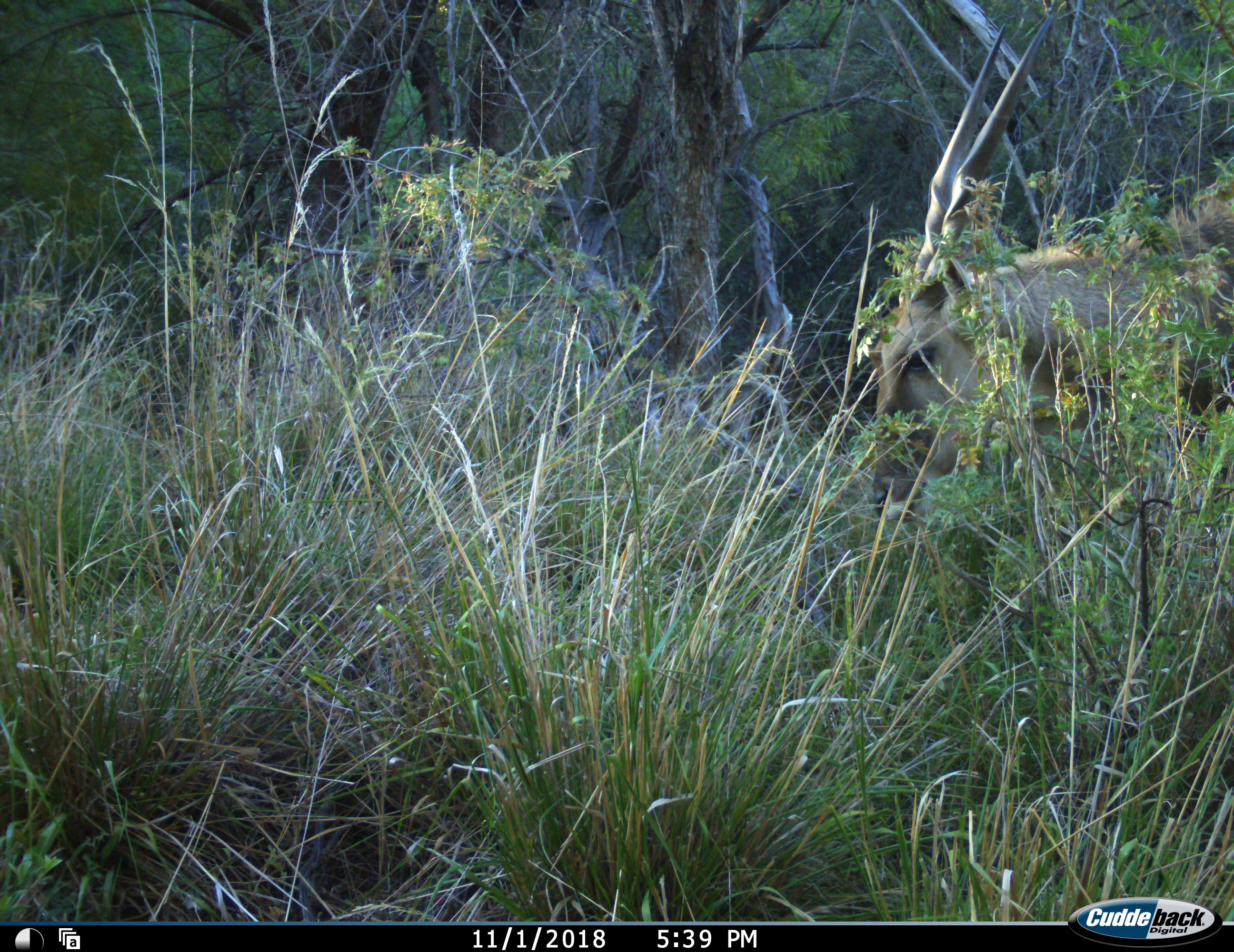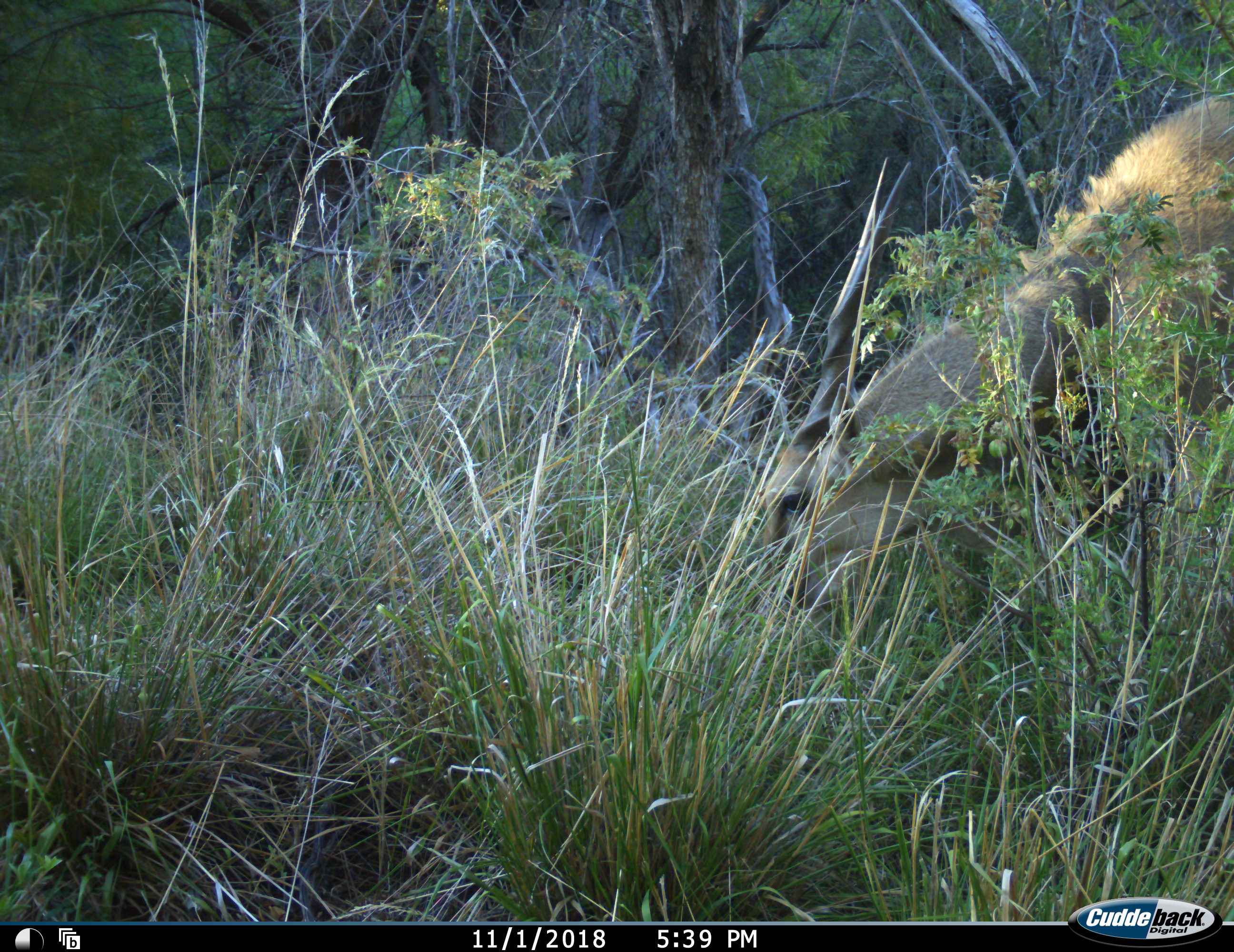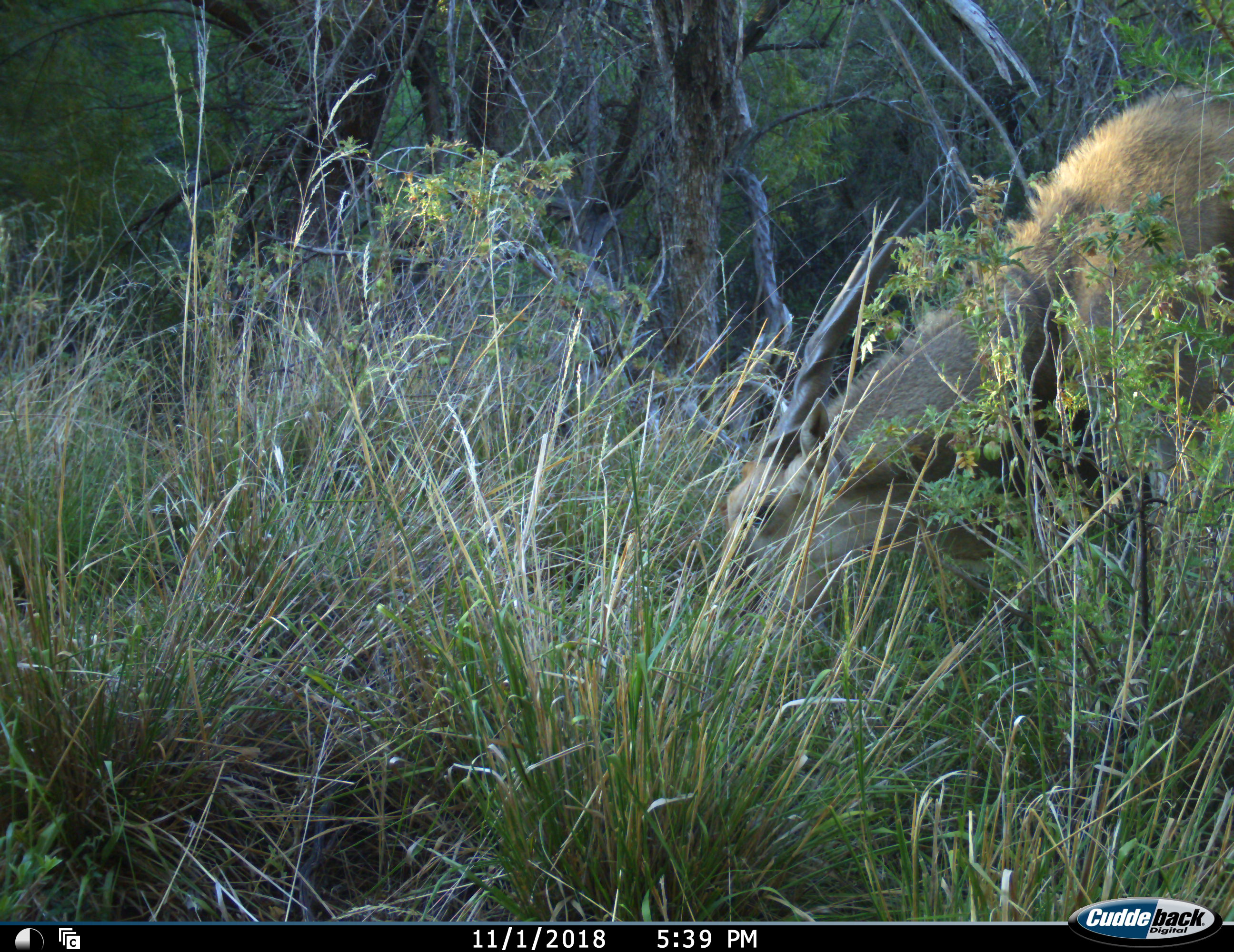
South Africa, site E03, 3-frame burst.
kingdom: Animalia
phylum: Chordata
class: Mammalia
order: Artiodactyla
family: Bovidae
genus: Tragelaphus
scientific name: Tragelaphus oryx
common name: eland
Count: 1.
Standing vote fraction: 12%.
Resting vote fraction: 0%.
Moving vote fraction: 25%.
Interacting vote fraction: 0%.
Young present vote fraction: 0%.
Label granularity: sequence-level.